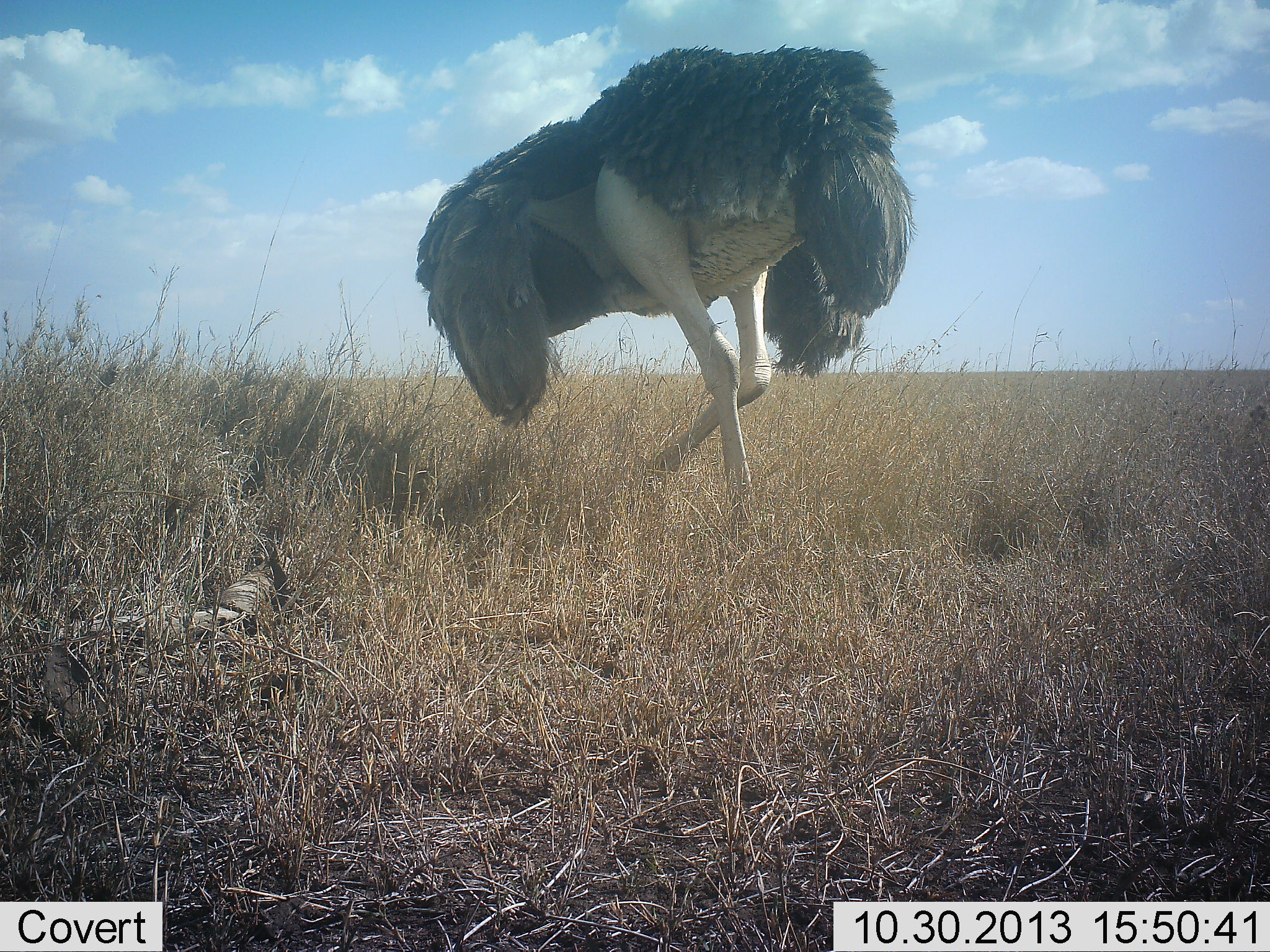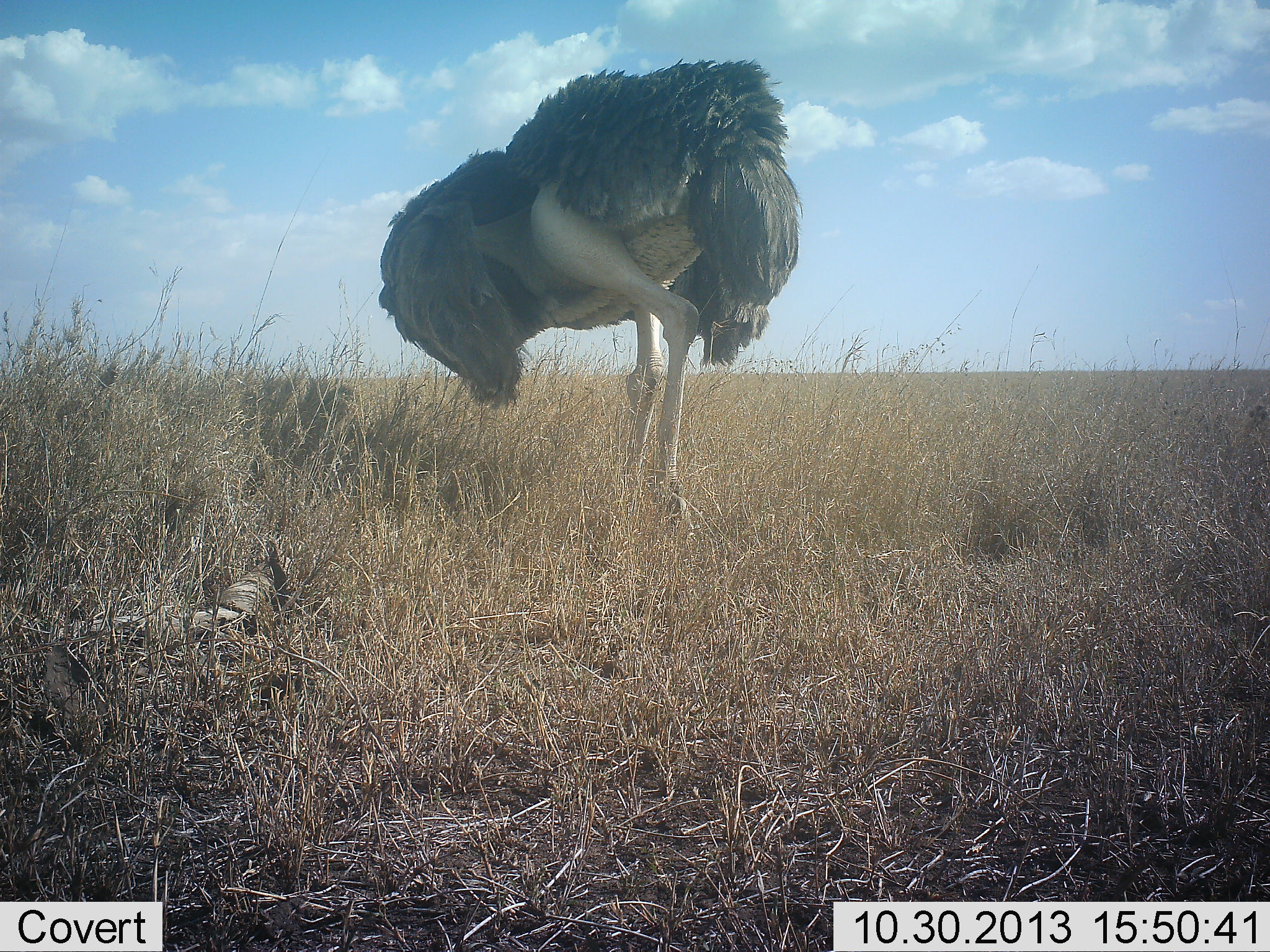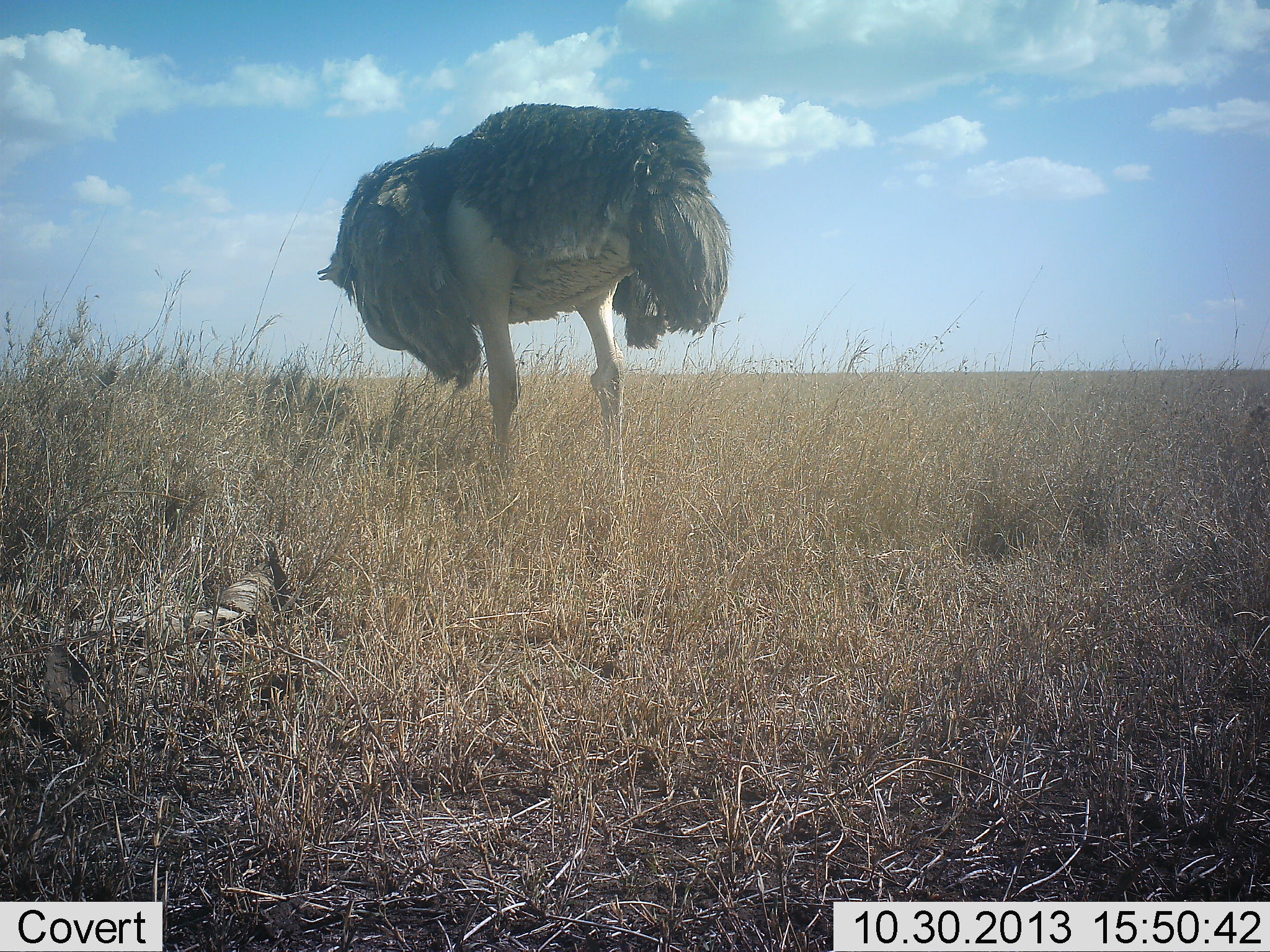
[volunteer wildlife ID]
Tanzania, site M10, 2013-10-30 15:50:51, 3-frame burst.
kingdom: Animalia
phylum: Chordata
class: Aves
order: Struthioniformes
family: Struthionidae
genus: Struthio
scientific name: Struthio camelus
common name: ostrich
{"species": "ostrich (Struthio camelus)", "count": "1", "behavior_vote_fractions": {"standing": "20%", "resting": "0%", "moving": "90%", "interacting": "0%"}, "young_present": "0%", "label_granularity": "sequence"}